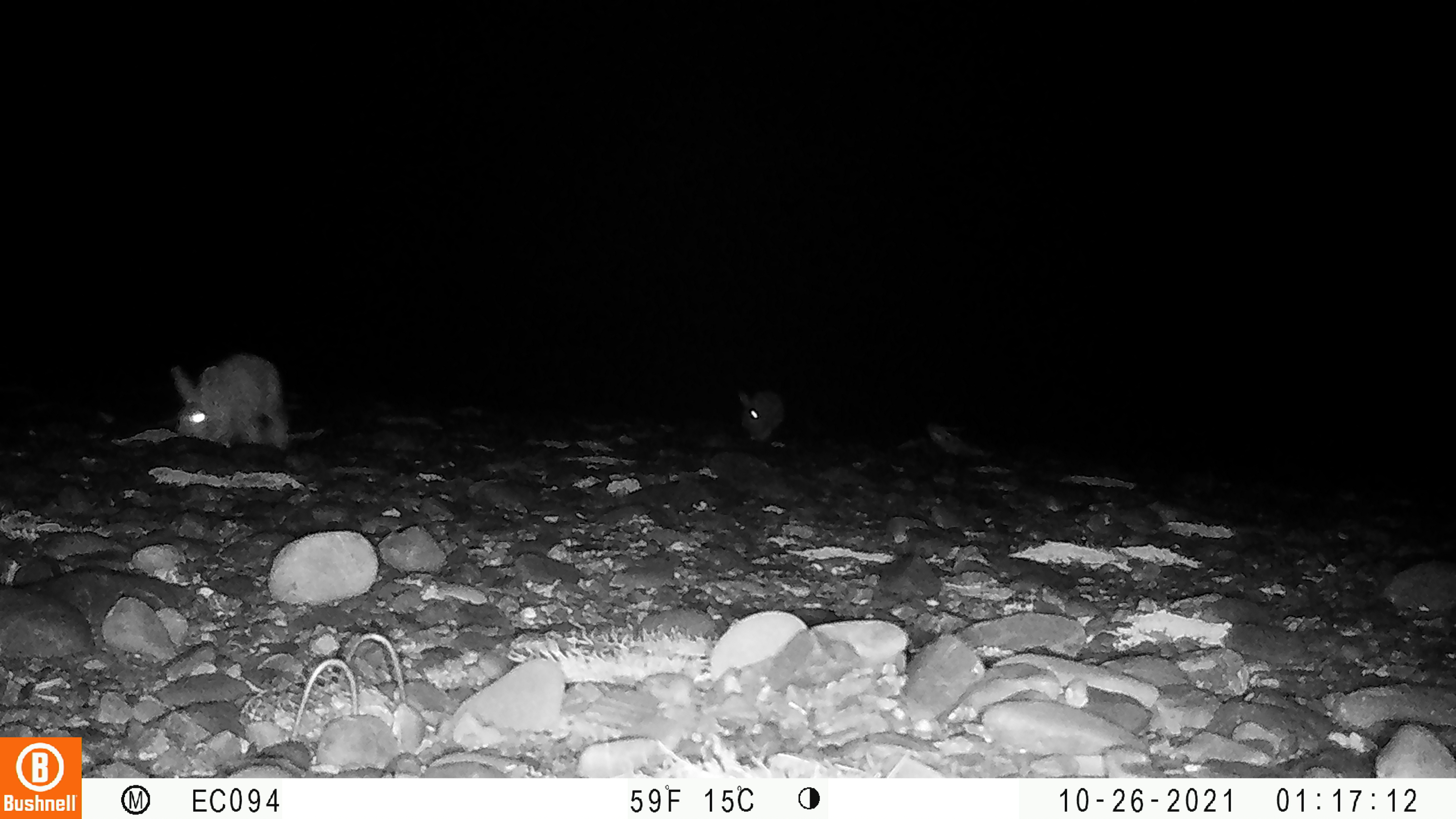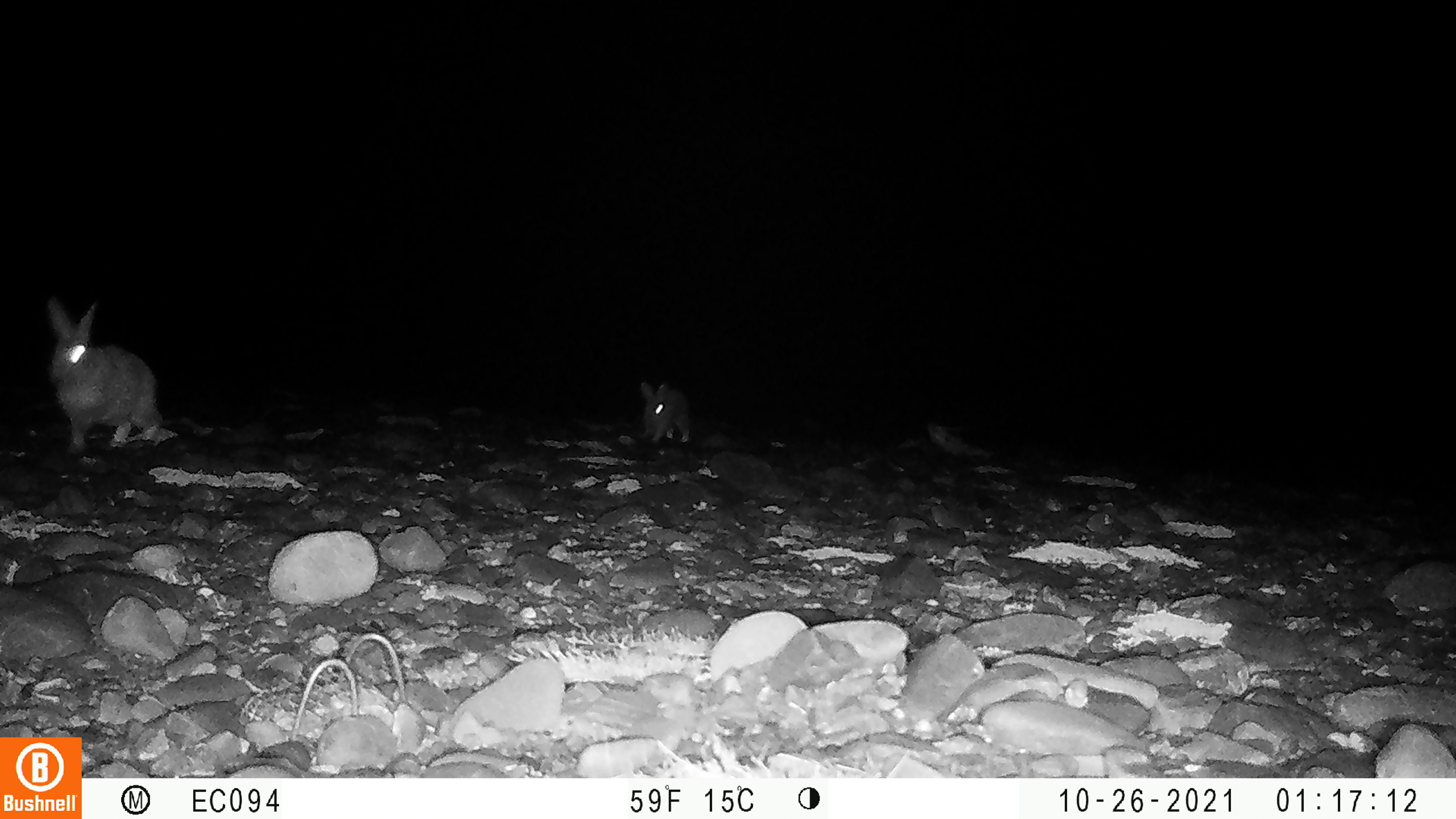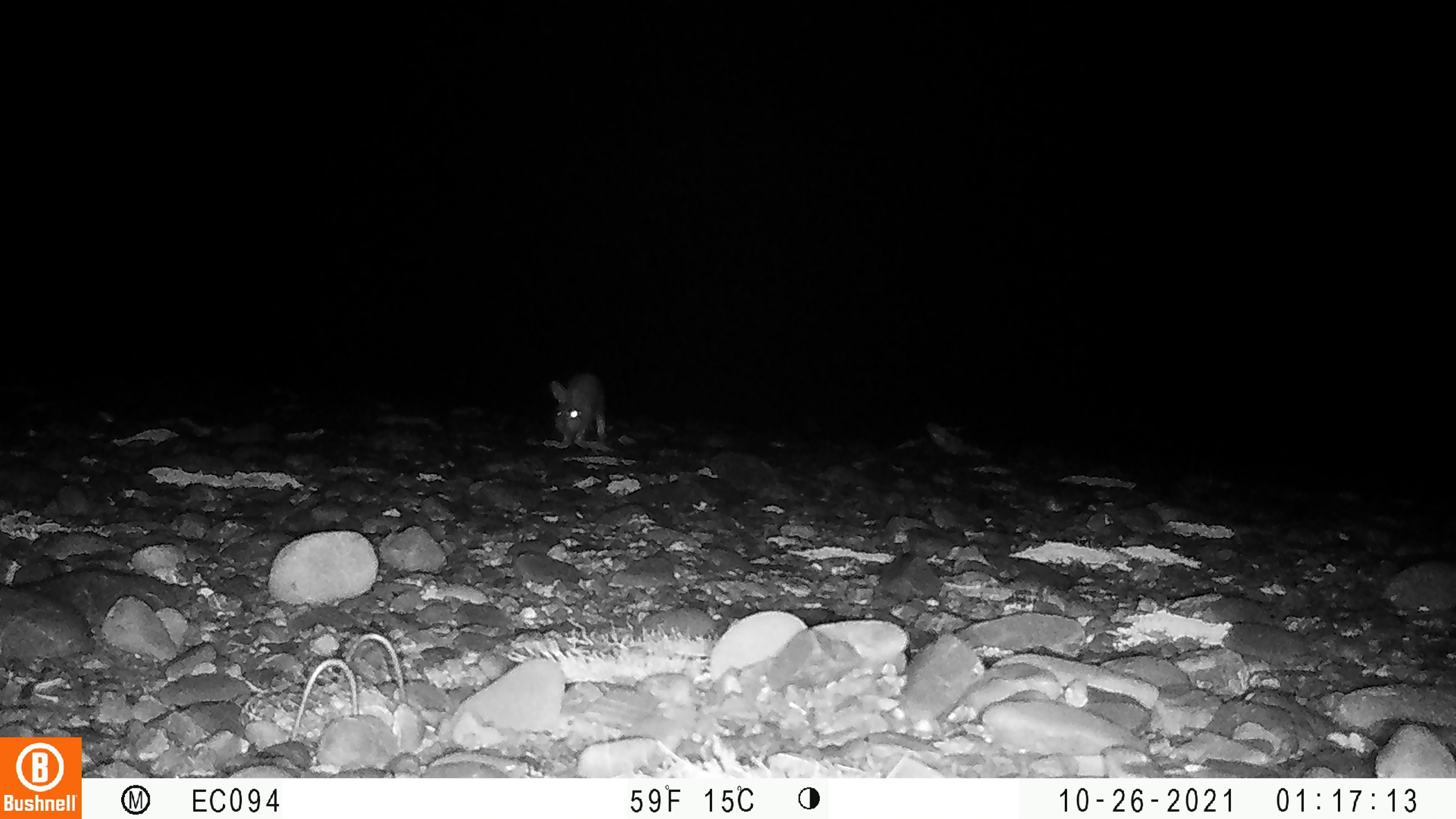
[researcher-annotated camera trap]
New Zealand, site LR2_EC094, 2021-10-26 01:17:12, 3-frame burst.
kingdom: Animalia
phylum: Chordata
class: Mammalia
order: Lagomorpha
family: Leporidae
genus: Oryctolagus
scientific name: Oryctolagus cuniculus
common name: european rabbit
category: rabbit